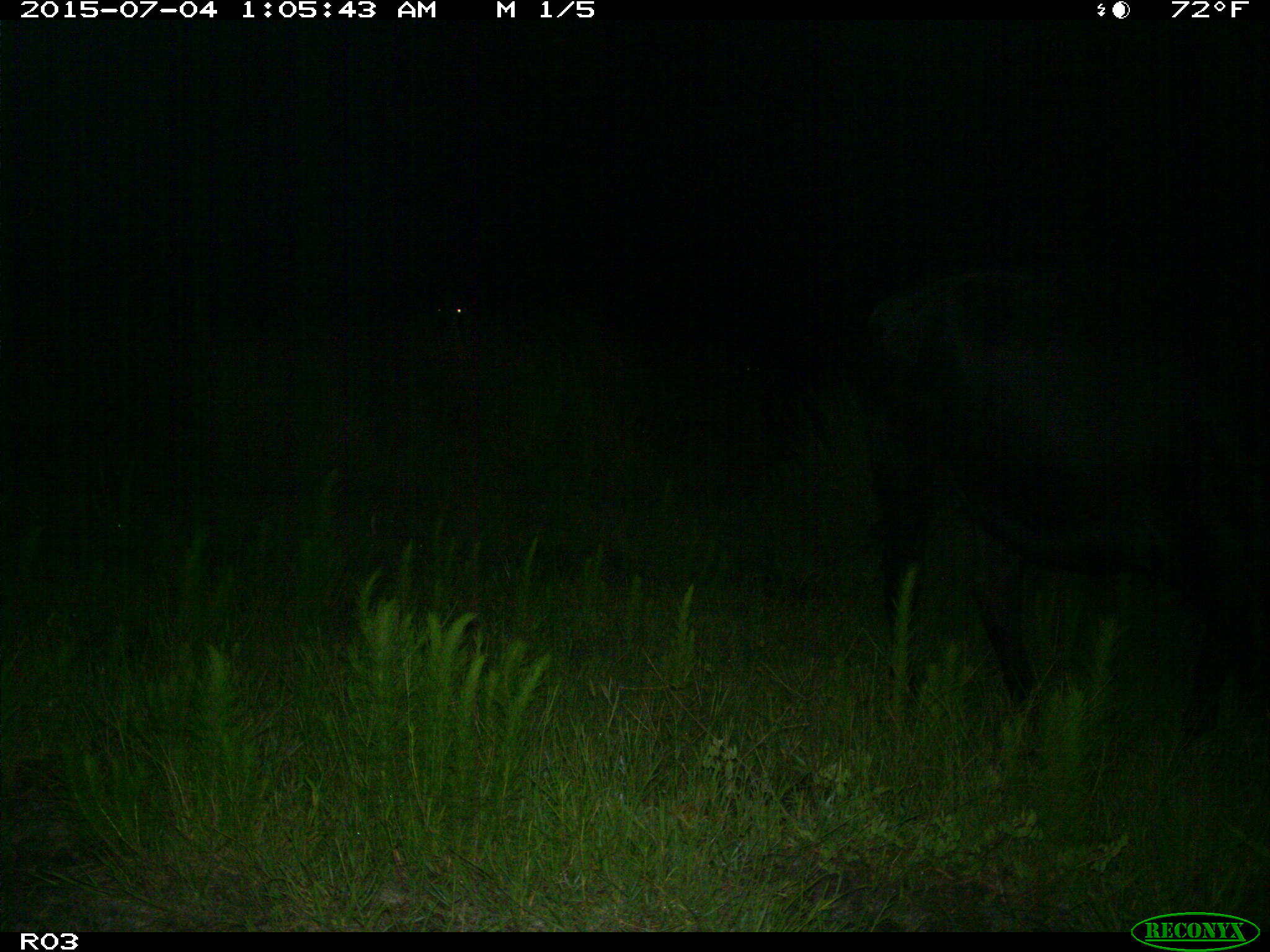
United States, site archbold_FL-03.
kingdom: Animalia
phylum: Chordata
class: Mammalia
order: Artiodactyla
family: Bovidae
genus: Bos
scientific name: Bos taurus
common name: domestic cow